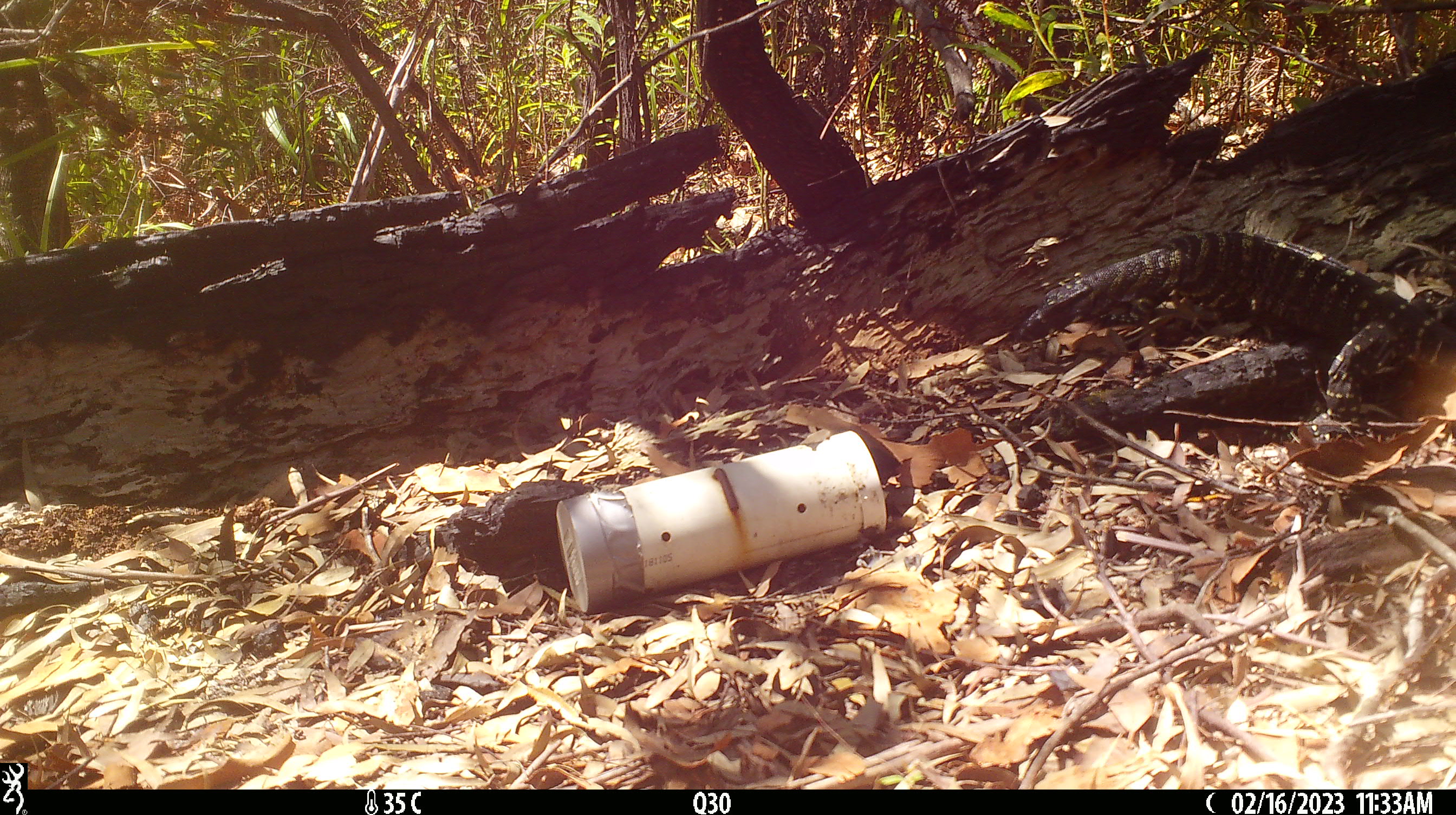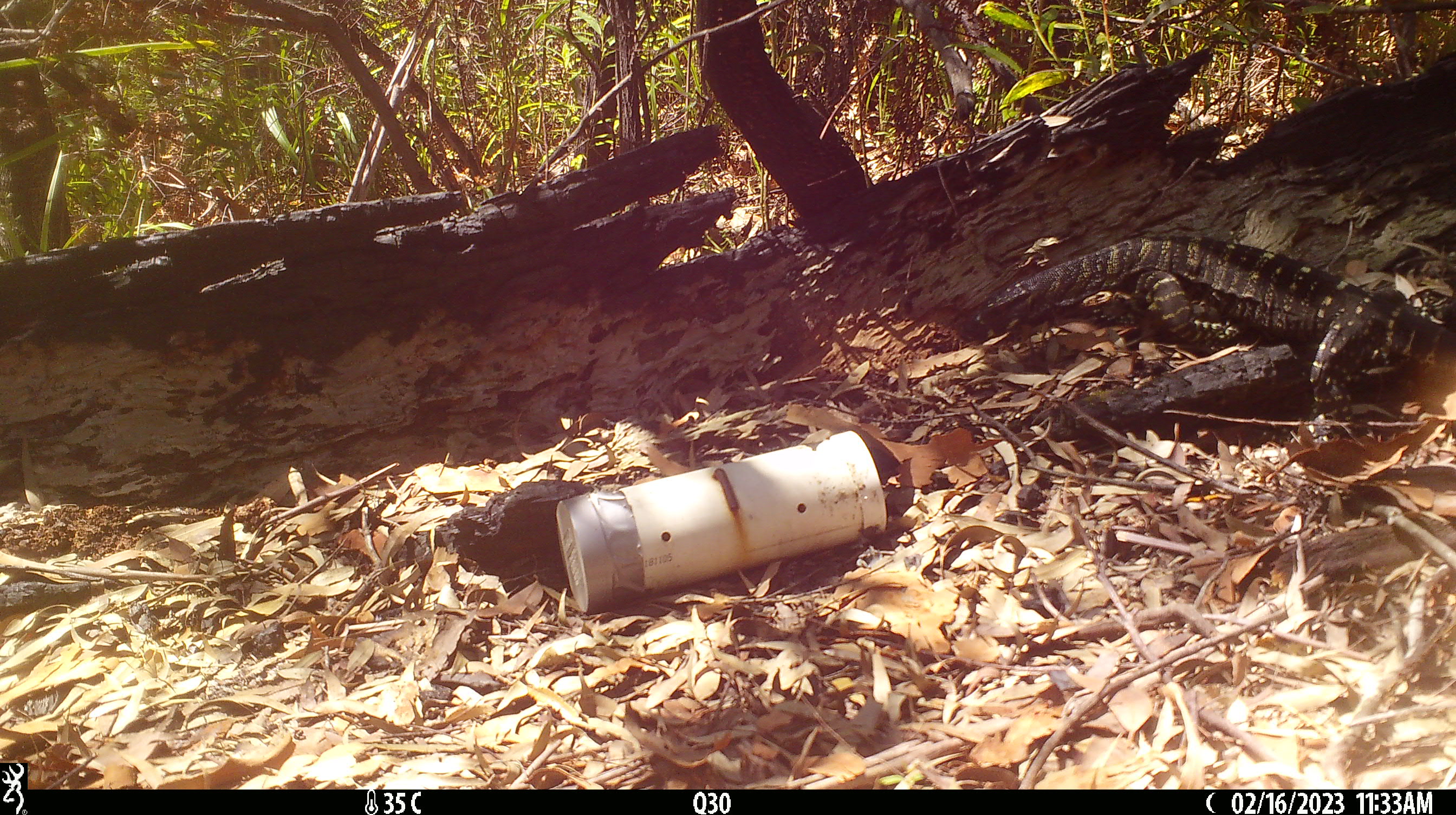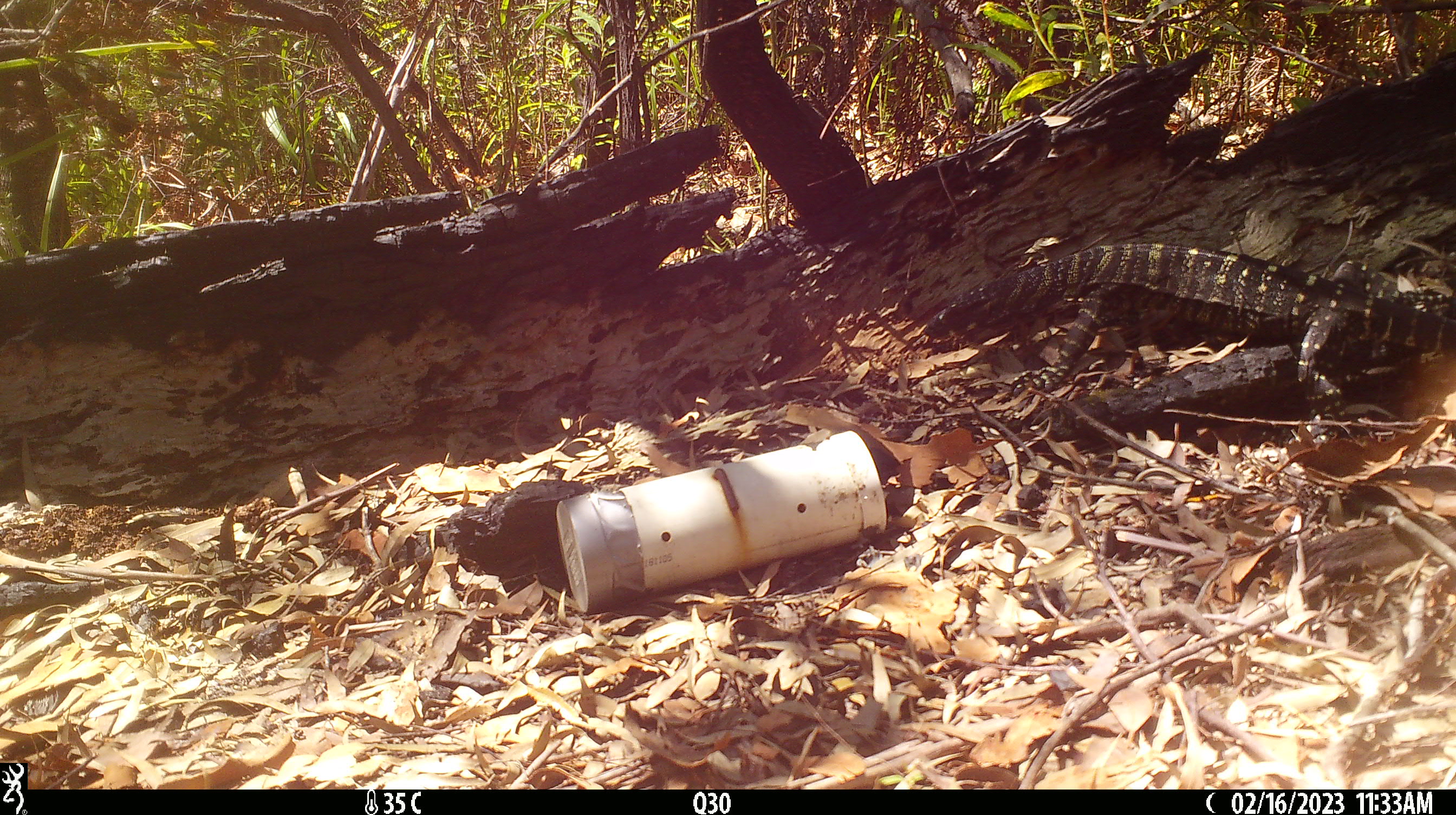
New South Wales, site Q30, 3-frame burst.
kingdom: Animalia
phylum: Chordata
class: Reptilia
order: Squamata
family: Varanidae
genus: Varanus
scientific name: Varanus varius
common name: lace monitor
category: goanna